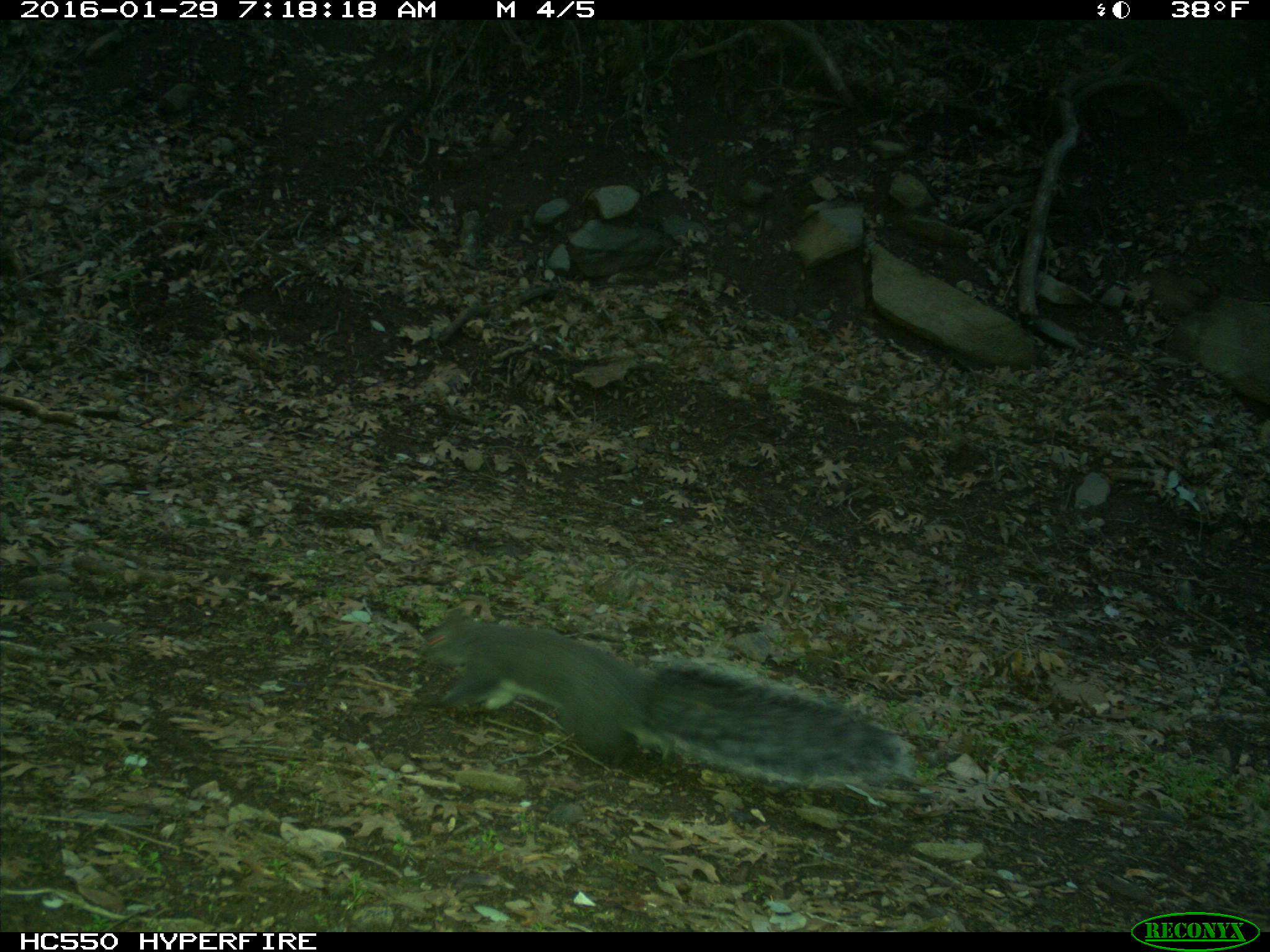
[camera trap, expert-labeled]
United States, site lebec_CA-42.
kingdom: Animalia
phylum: Chordata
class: Mammalia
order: Rodentia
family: Sciuridae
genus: Sciurus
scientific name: Sciurus carolinensis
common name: eastern gray squirrel